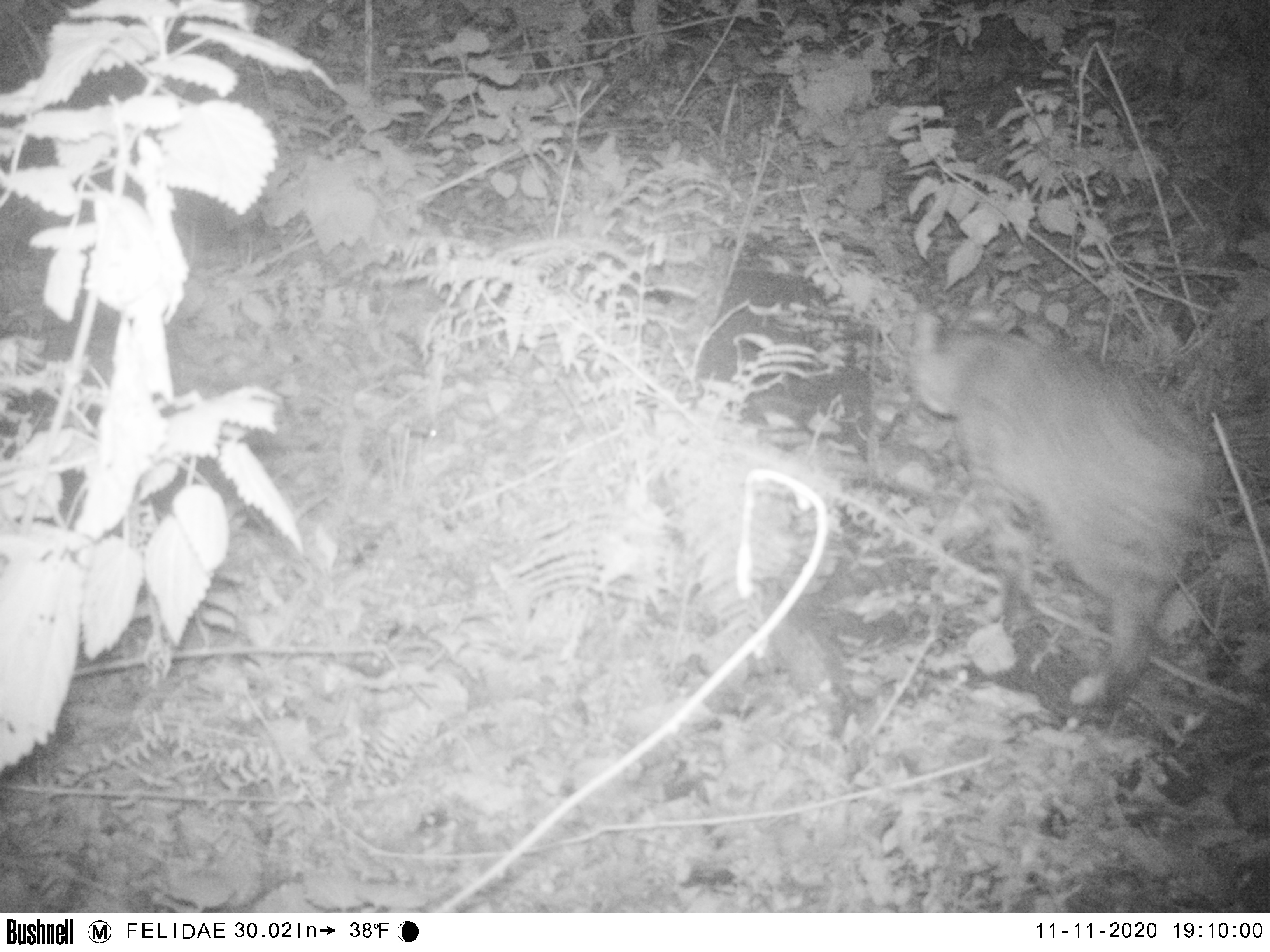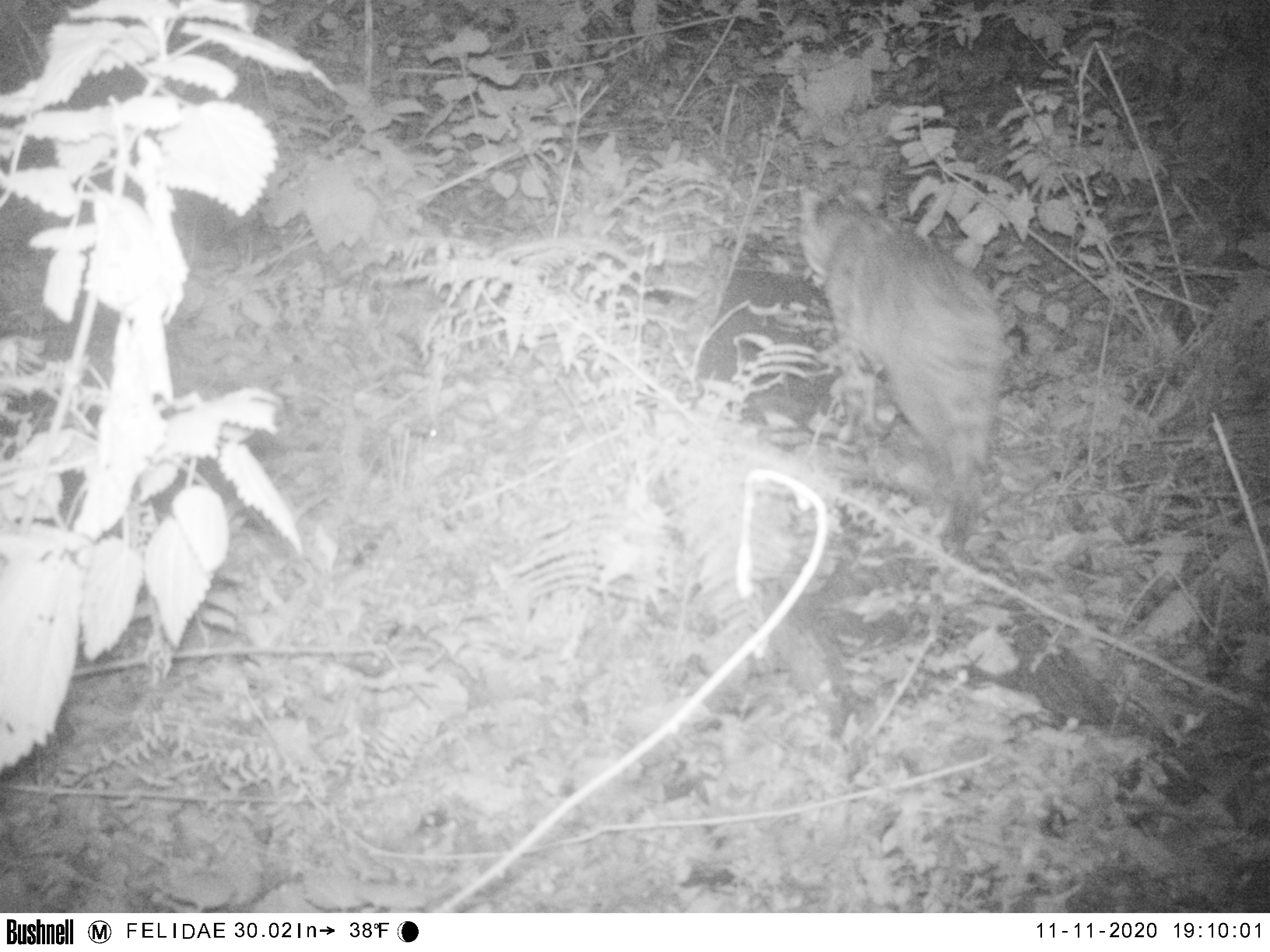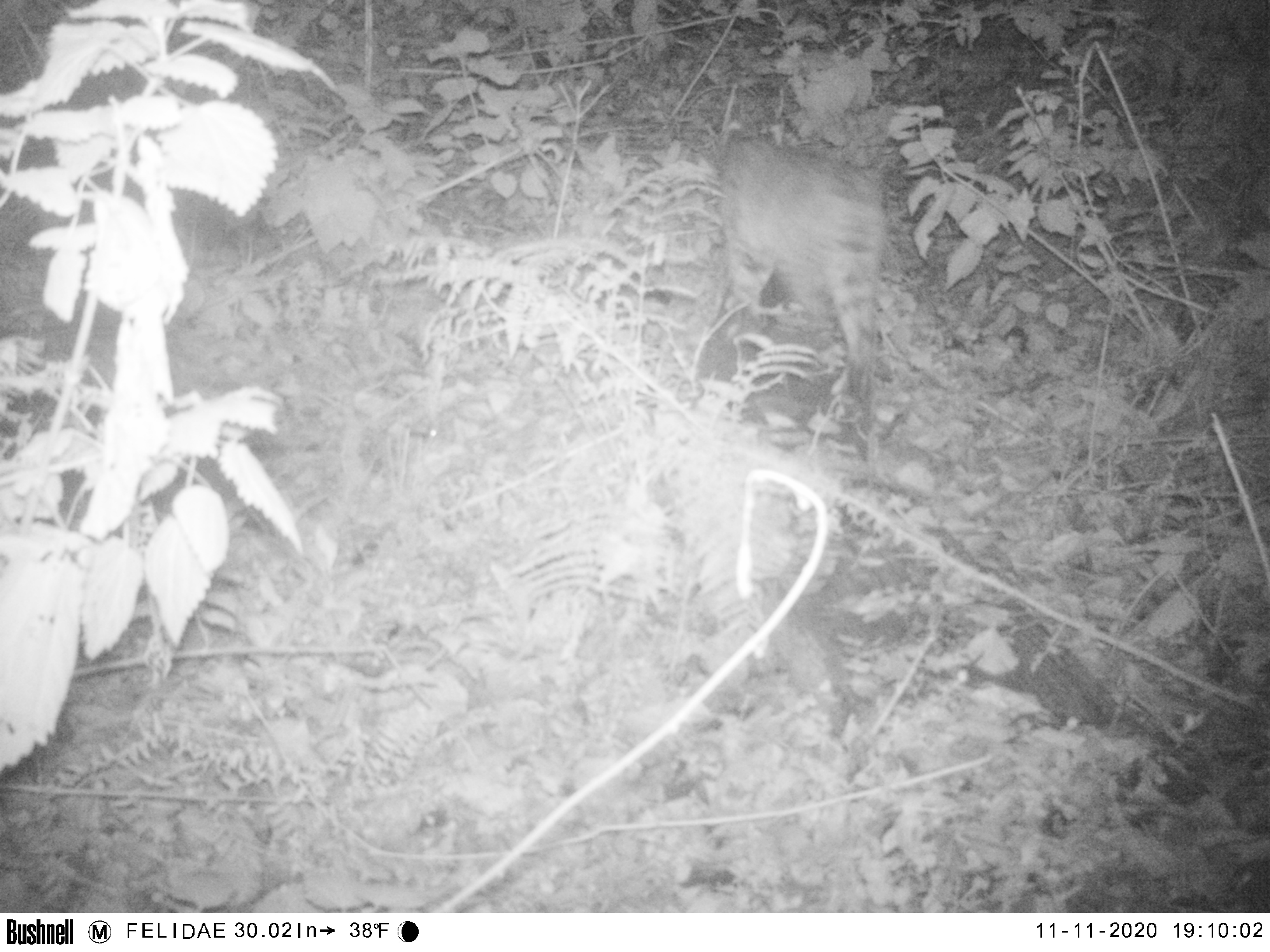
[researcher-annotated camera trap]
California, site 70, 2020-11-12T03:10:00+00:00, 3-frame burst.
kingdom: Animalia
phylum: Chordata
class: Mammalia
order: Carnivora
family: Felidae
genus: Lynx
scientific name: Lynx rufus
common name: bobcat